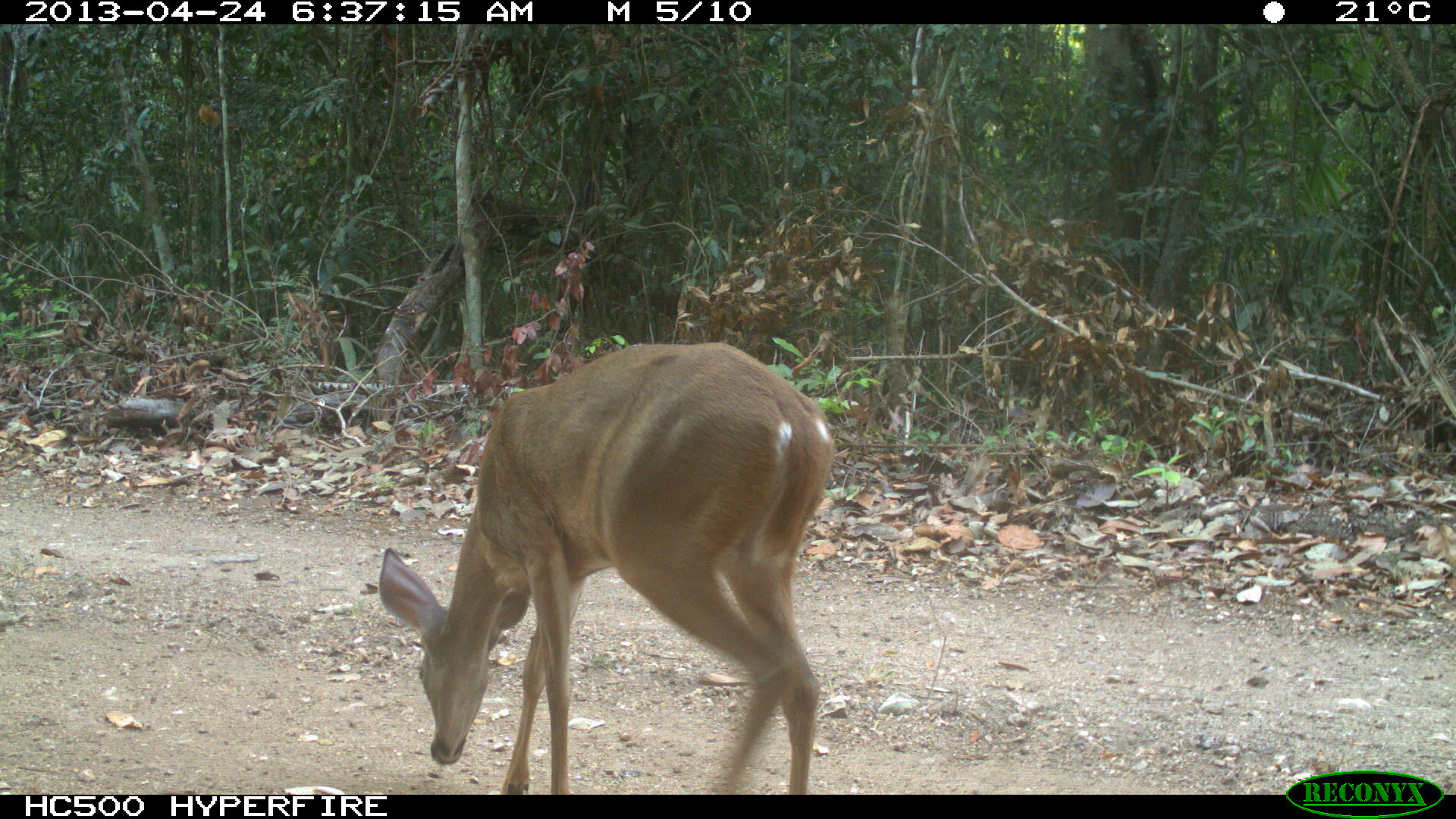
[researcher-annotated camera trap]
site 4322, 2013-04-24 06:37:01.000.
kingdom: Animalia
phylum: Chordata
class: Mammalia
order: Artiodactyla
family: Cervidae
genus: Odocoileus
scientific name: Odocoileus virginianus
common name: white-tailed deer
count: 1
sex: female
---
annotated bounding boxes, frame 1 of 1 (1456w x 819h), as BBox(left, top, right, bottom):
odocoileus virginianus: BBox(379, 341, 837, 794)